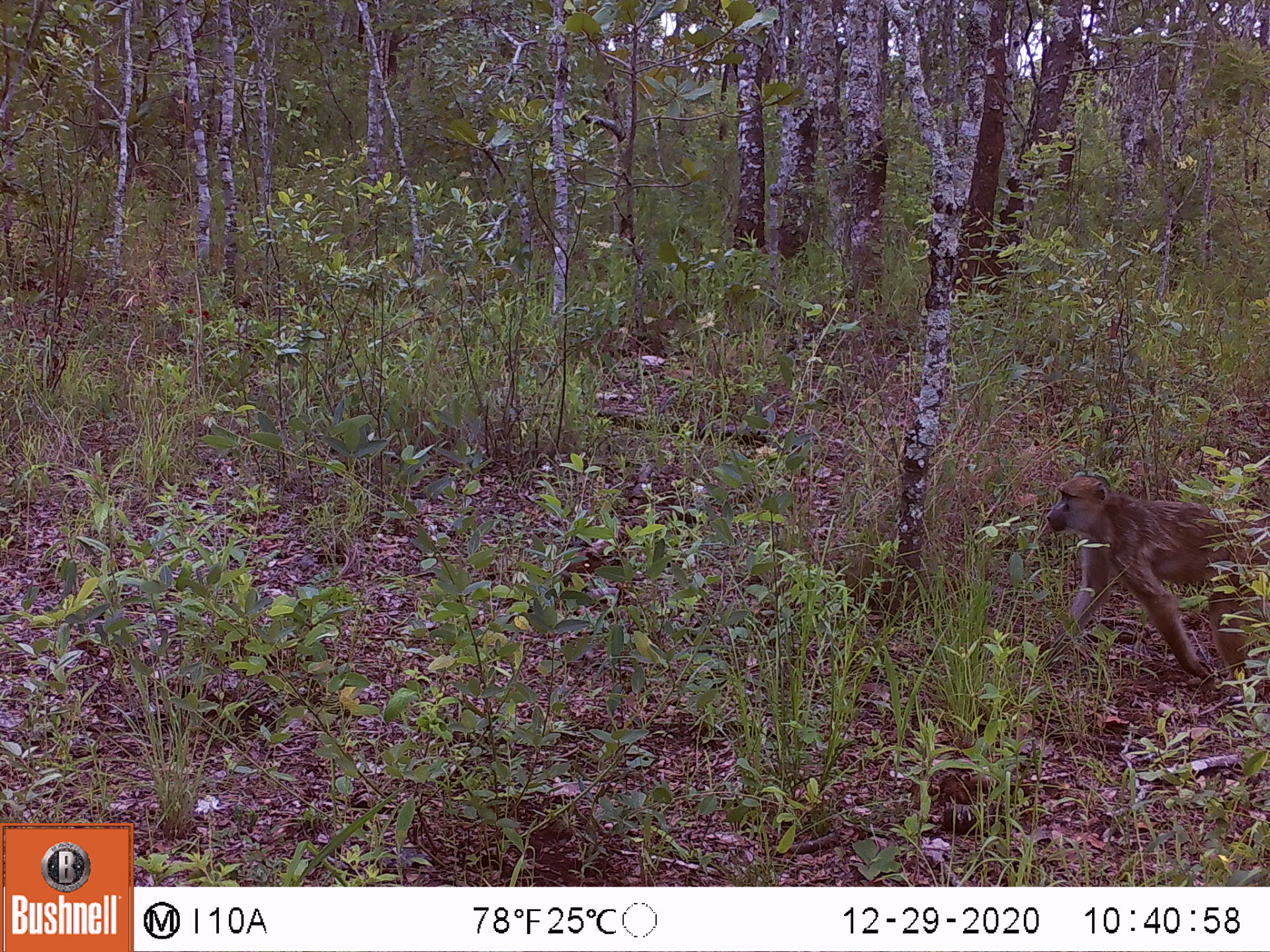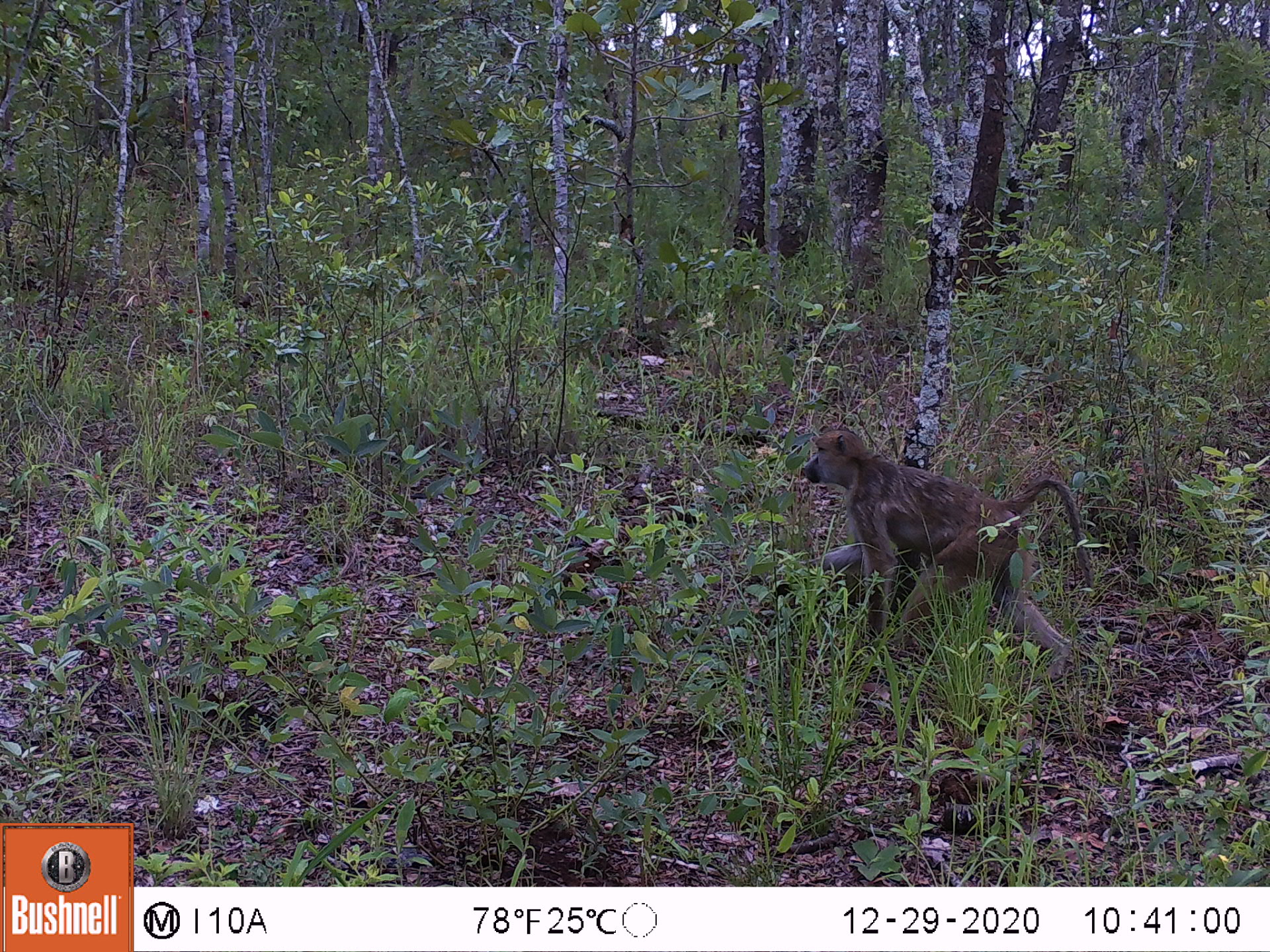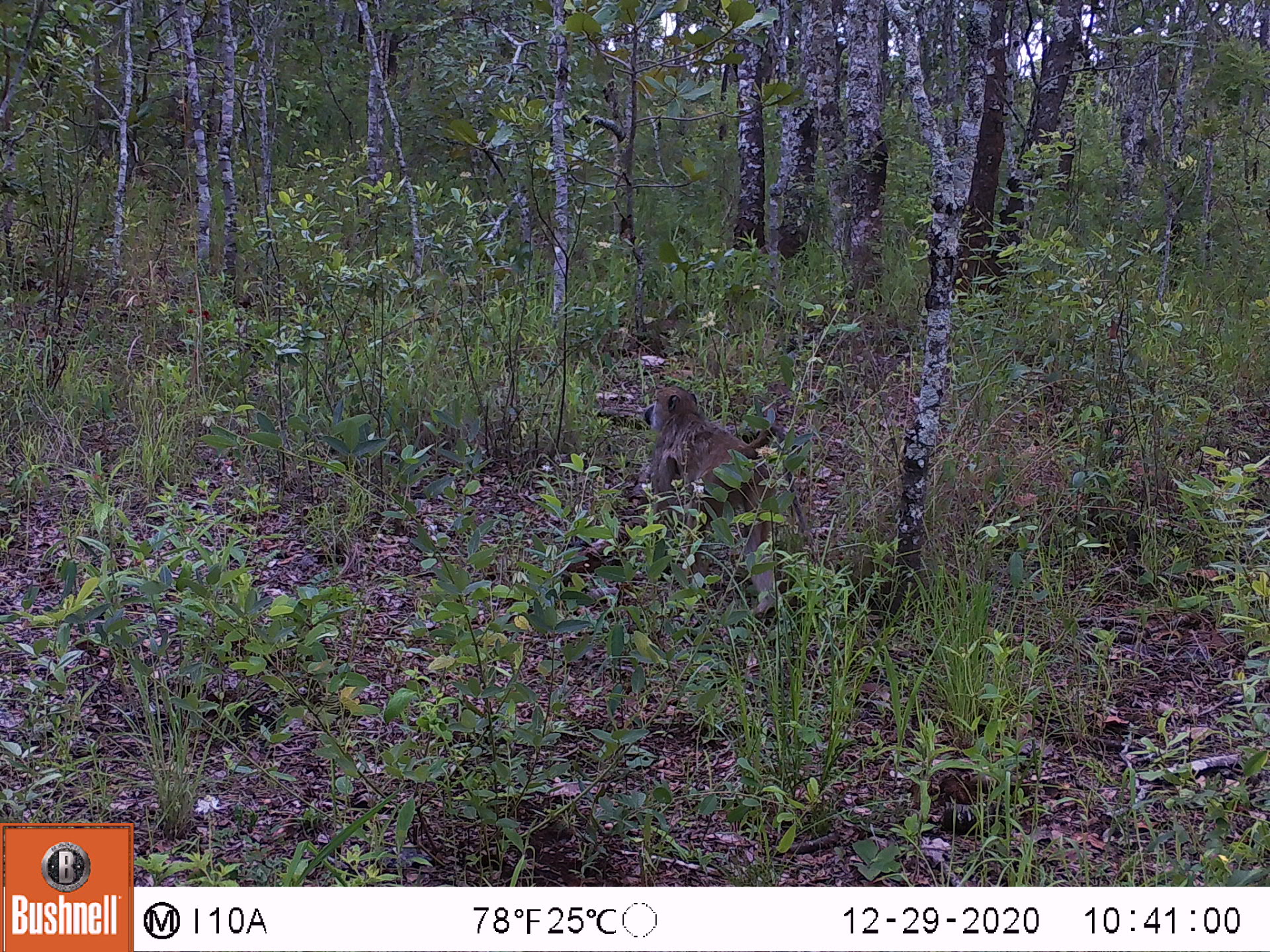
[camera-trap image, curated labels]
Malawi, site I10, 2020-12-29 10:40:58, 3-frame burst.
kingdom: Animalia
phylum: Chordata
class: Mammalia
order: Primates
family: Cercopithecidae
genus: Papio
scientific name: Papio cynocephalus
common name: yellow baboon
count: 1